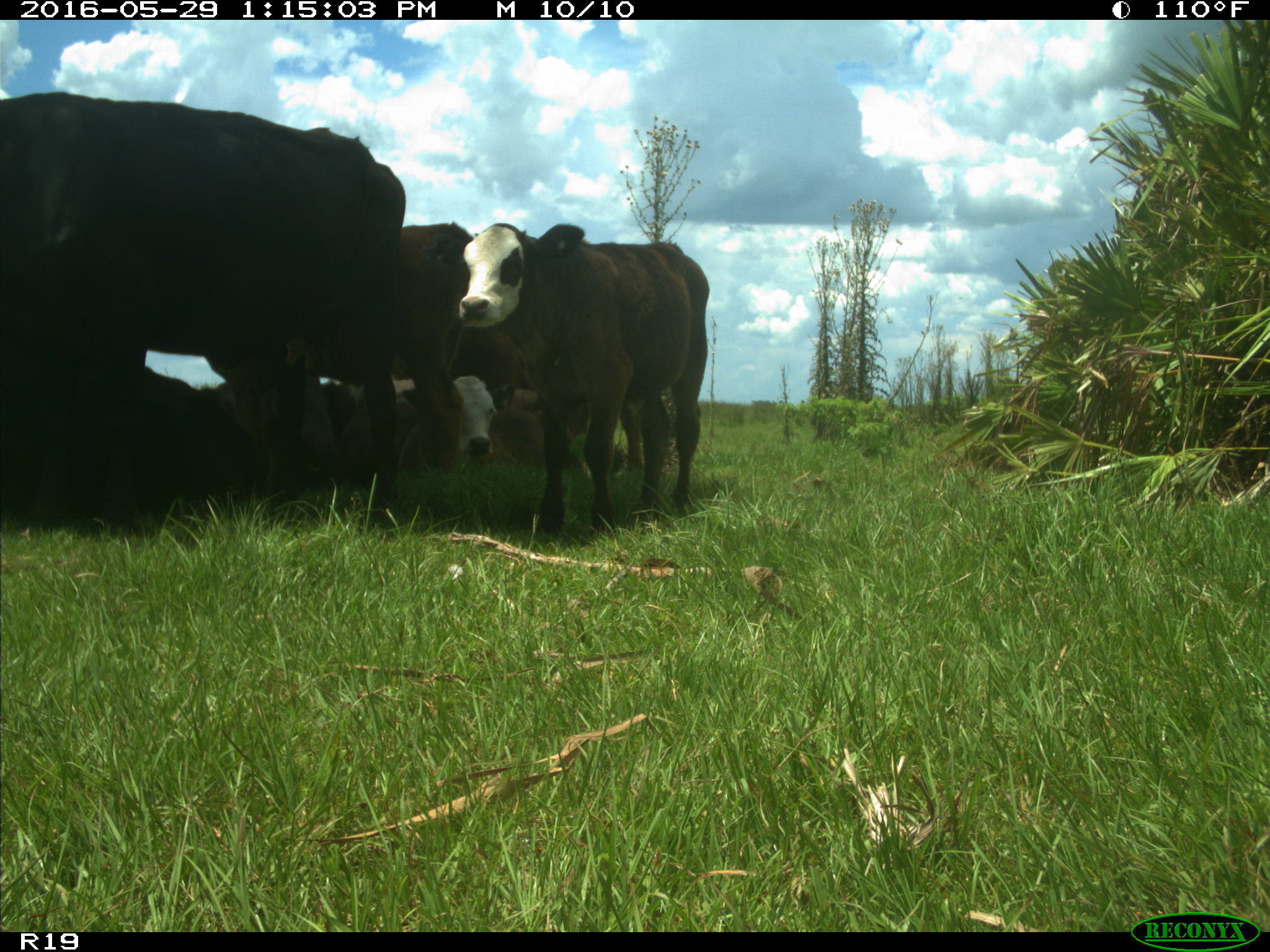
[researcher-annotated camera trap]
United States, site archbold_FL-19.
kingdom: Animalia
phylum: Chordata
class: Mammalia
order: Artiodactyla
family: Bovidae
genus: Bos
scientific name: Bos taurus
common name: domestic cow